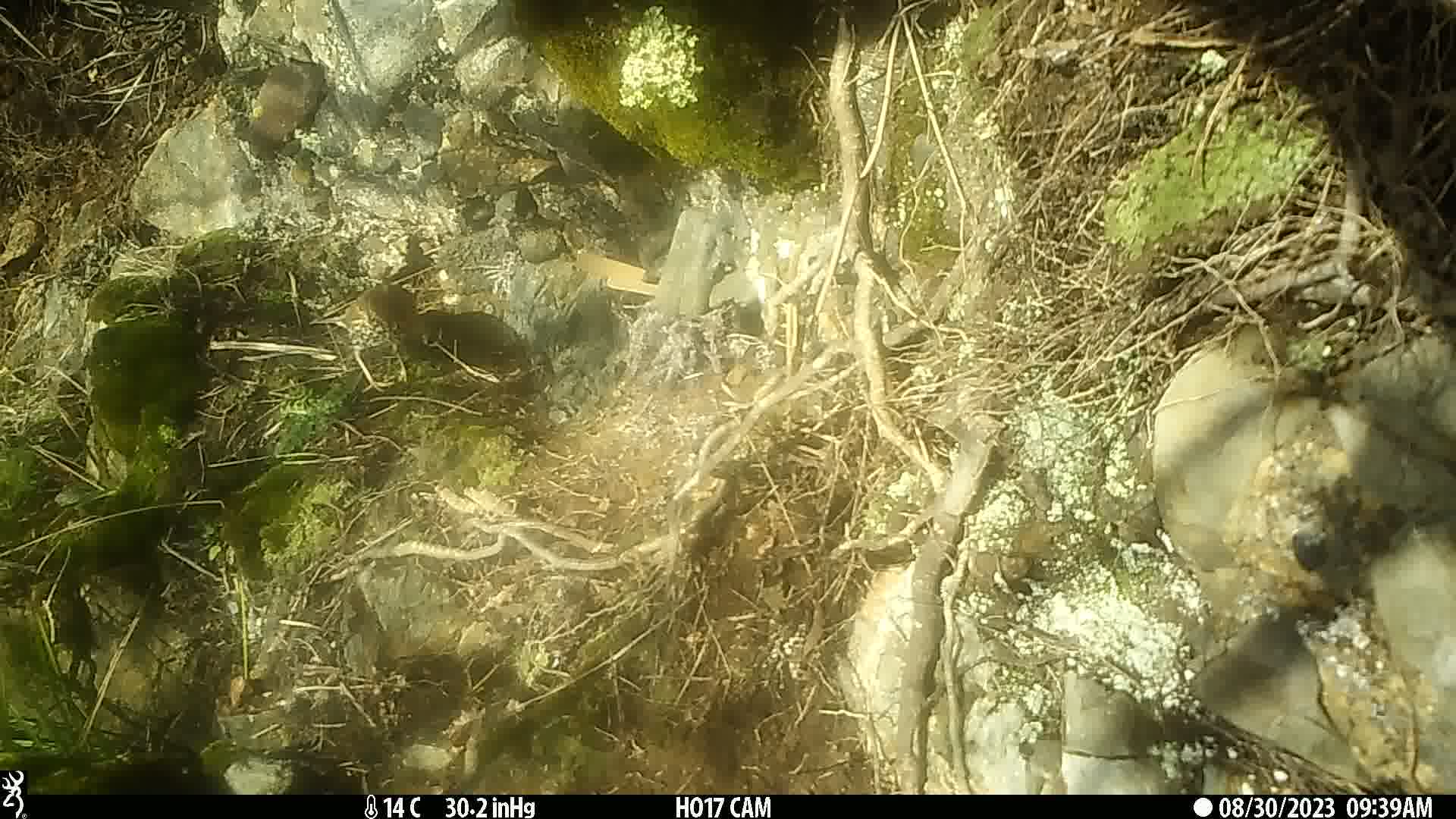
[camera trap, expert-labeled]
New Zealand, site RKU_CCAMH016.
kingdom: Animalia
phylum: Chordata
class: Aves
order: Passeriformes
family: Turdidae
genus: Turdus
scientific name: Turdus philomelos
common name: song thrush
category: thrush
Thrush (song thrush) (Turdus philomelos).